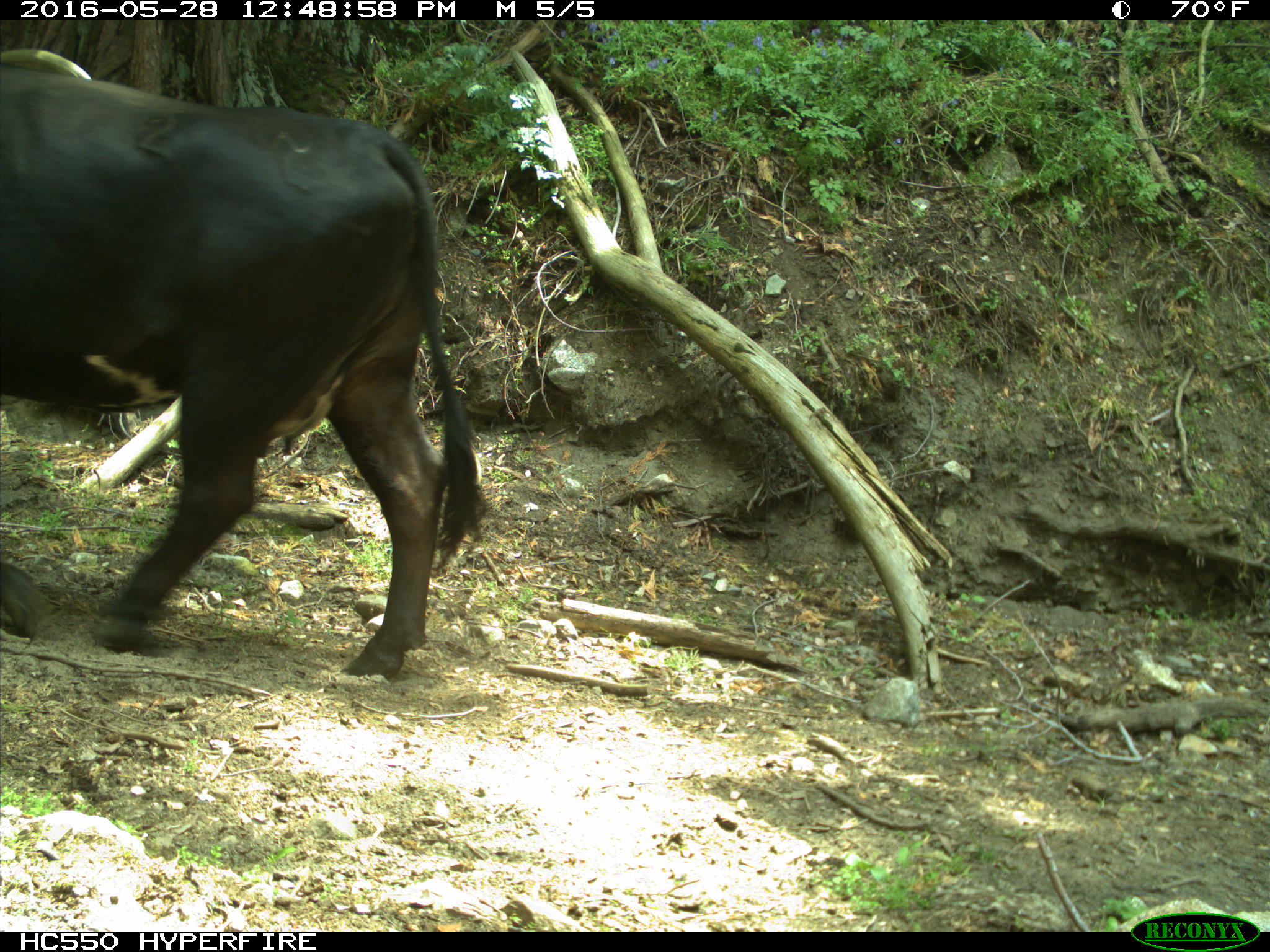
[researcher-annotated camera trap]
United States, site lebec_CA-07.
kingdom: Animalia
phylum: Chordata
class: Mammalia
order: Artiodactyla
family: Bovidae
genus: Bos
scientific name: Bos taurus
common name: domestic cow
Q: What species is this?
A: Bos taurus (domestic cow).